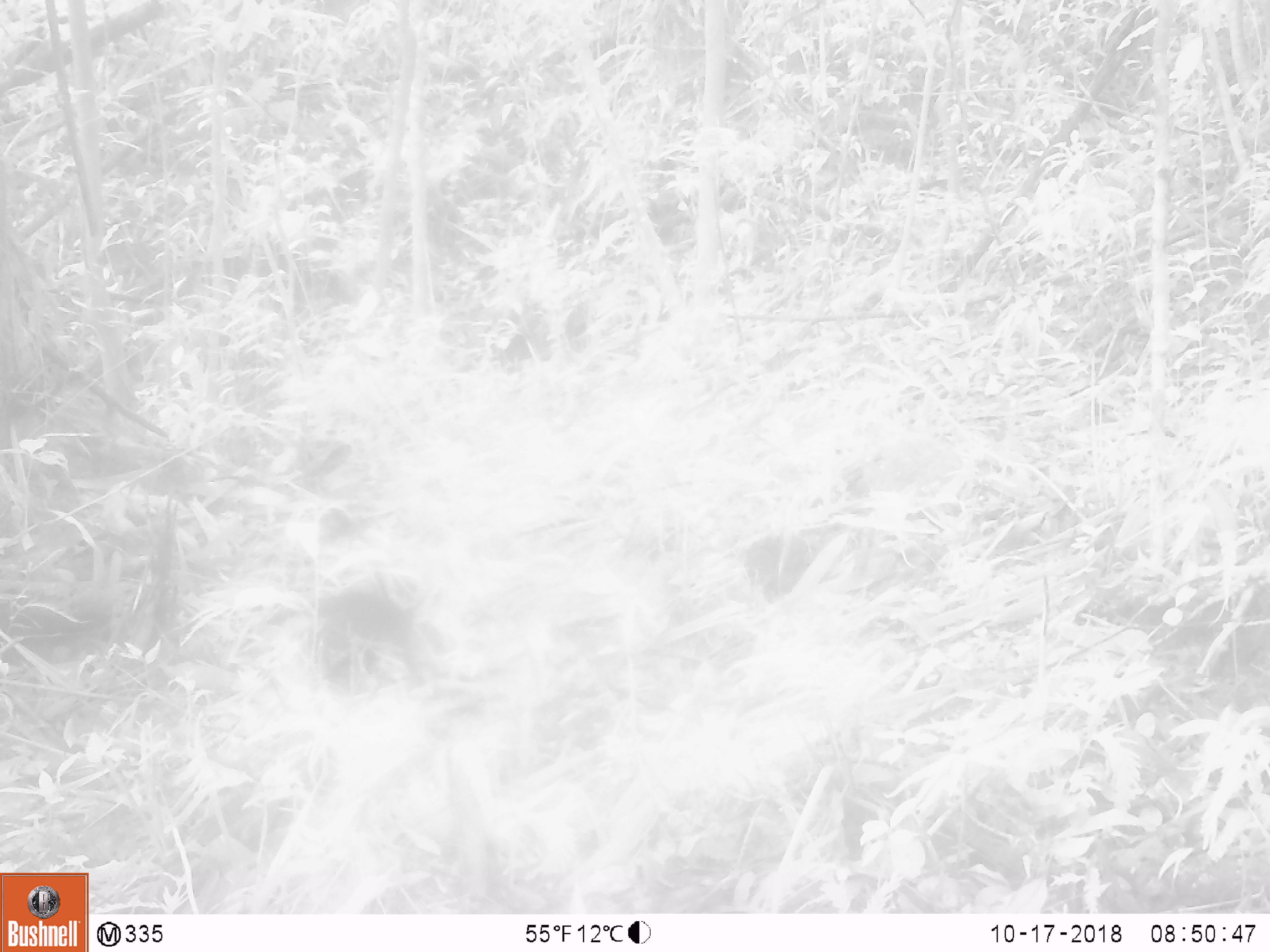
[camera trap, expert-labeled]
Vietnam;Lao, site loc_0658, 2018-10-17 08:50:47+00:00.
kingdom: Animalia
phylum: Chordata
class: Mammalia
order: Rodentia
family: Sciuridae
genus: Dremomys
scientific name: Dremomys rufigenis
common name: red-cheeked squirrel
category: red cheeked squirrel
Red cheeked squirrel (red-cheeked squirrel) (Dremomys rufigenis). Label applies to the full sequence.